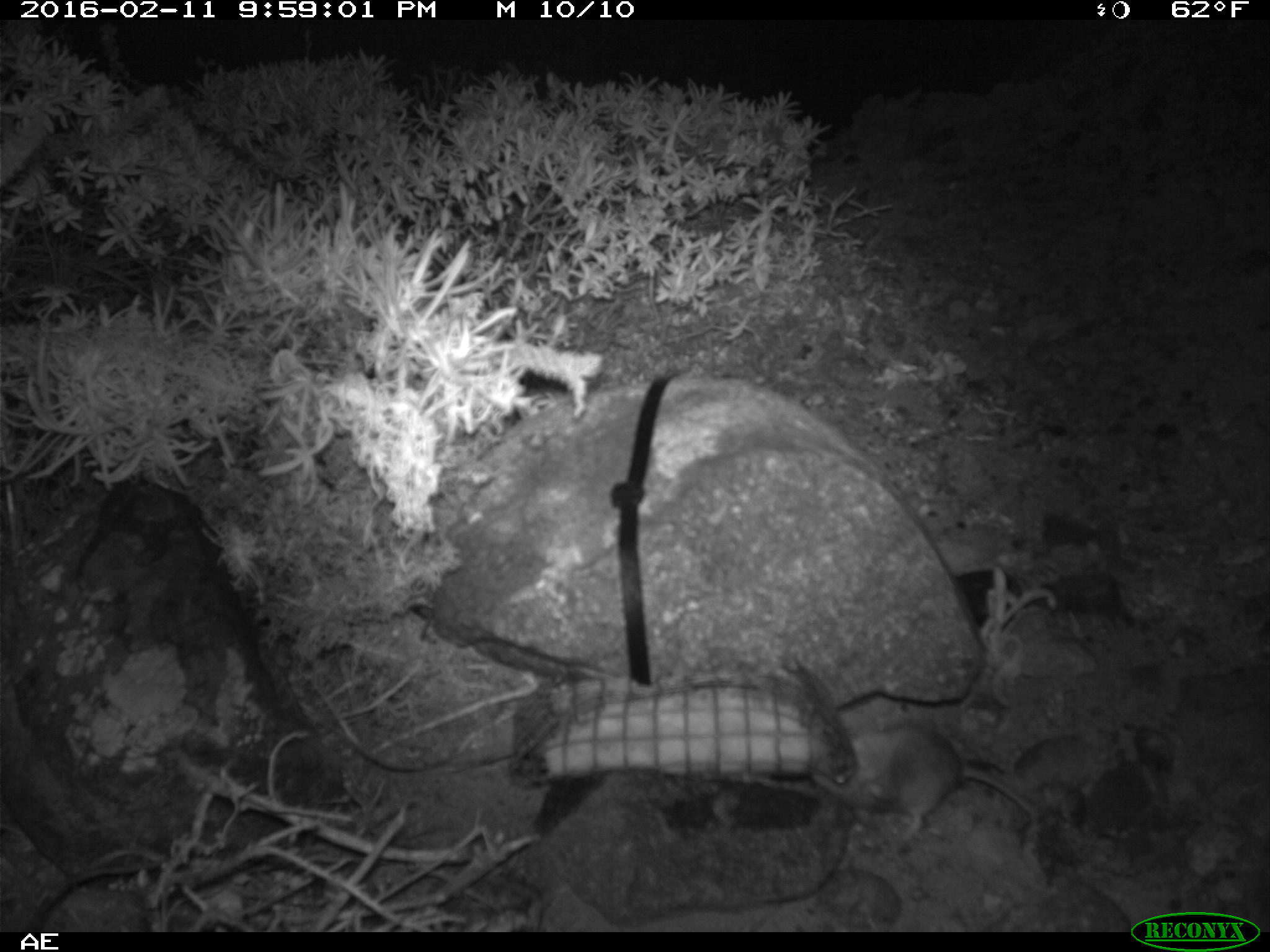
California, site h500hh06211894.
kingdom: Animalia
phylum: Chordata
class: Mammalia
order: Rodentia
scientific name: Rodentia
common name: rodent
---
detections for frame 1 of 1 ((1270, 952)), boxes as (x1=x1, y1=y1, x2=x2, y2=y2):
rodent: (x1=811, y1=725, x2=1032, y2=844)